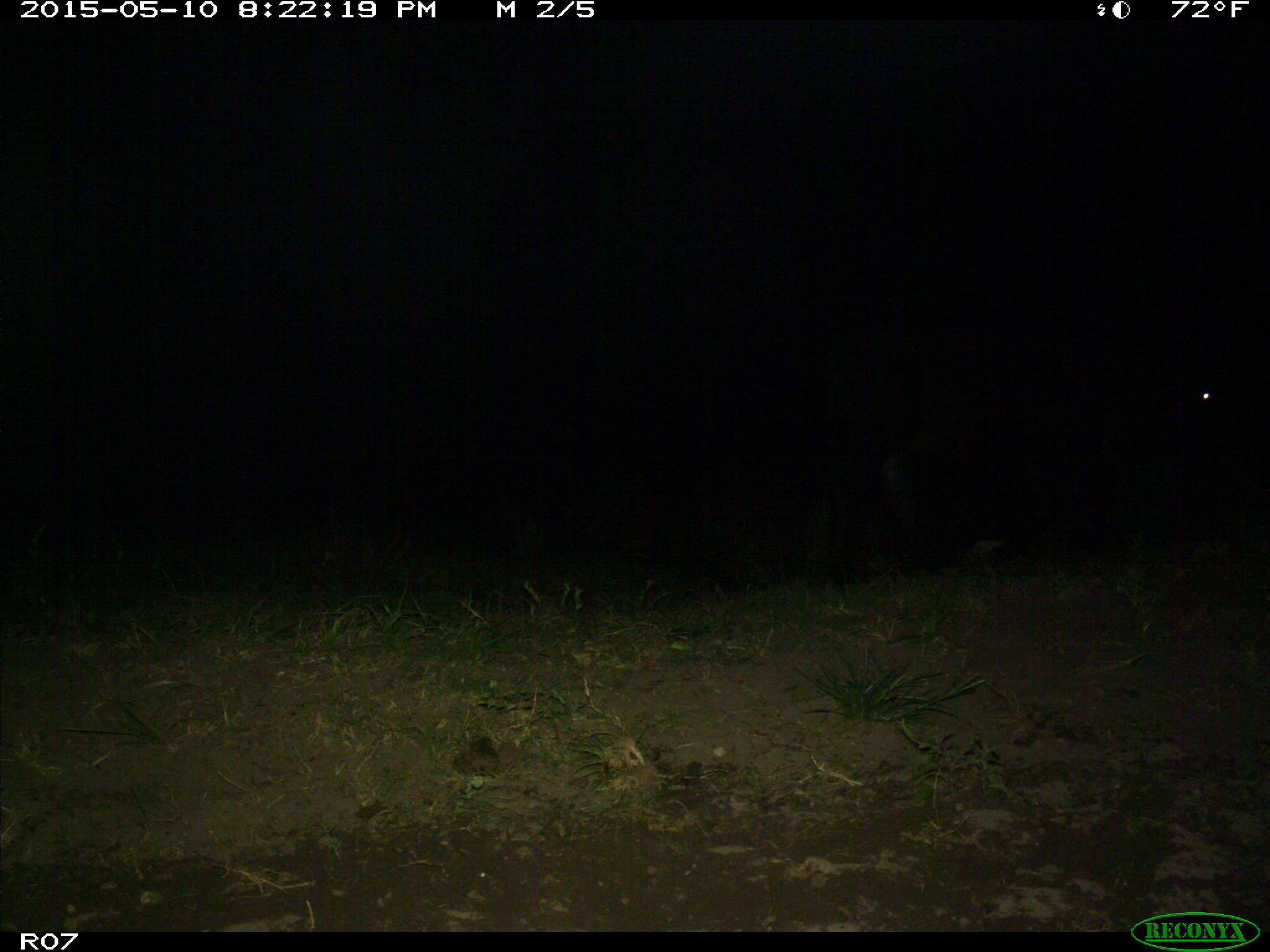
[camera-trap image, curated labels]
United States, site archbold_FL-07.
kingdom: Animalia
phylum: Chordata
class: Mammalia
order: Artiodactyla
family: Bovidae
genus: Bos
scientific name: Bos taurus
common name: domestic cow